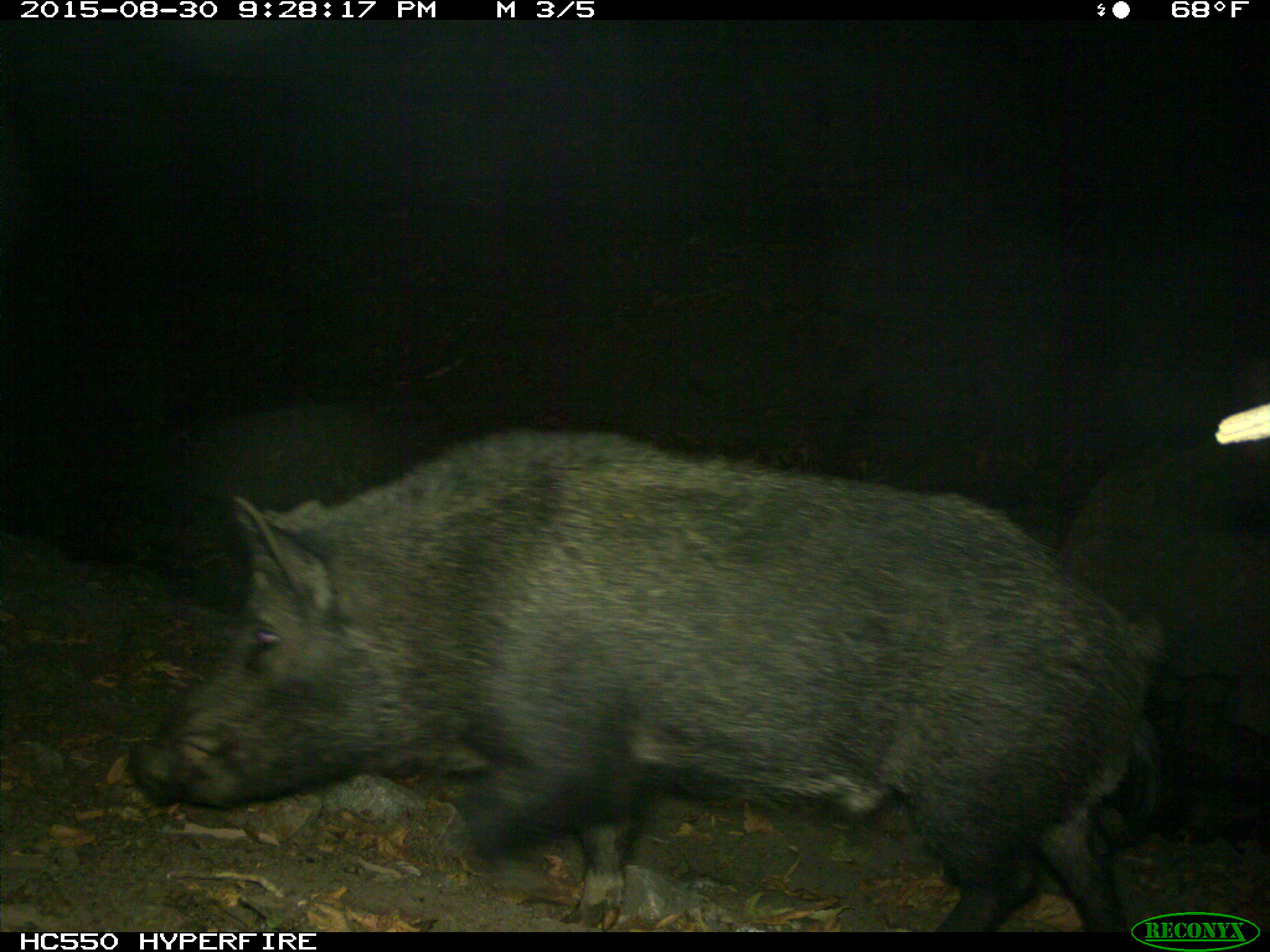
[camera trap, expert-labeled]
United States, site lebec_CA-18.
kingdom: Animalia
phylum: Chordata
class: Mammalia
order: Artiodactyla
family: Suidae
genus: Sus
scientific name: Sus scrofa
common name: wild boar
Sus scrofa (wild boar).